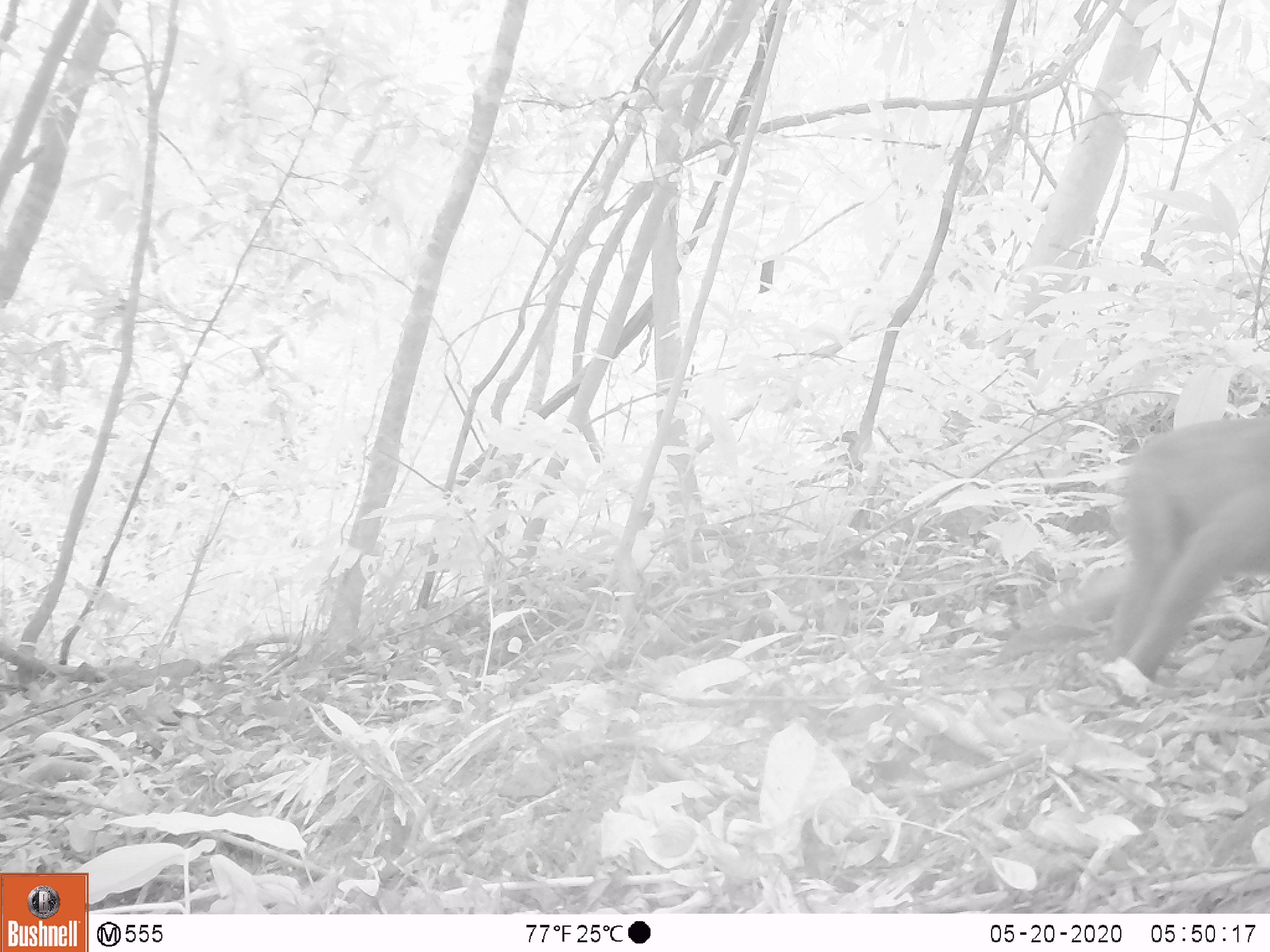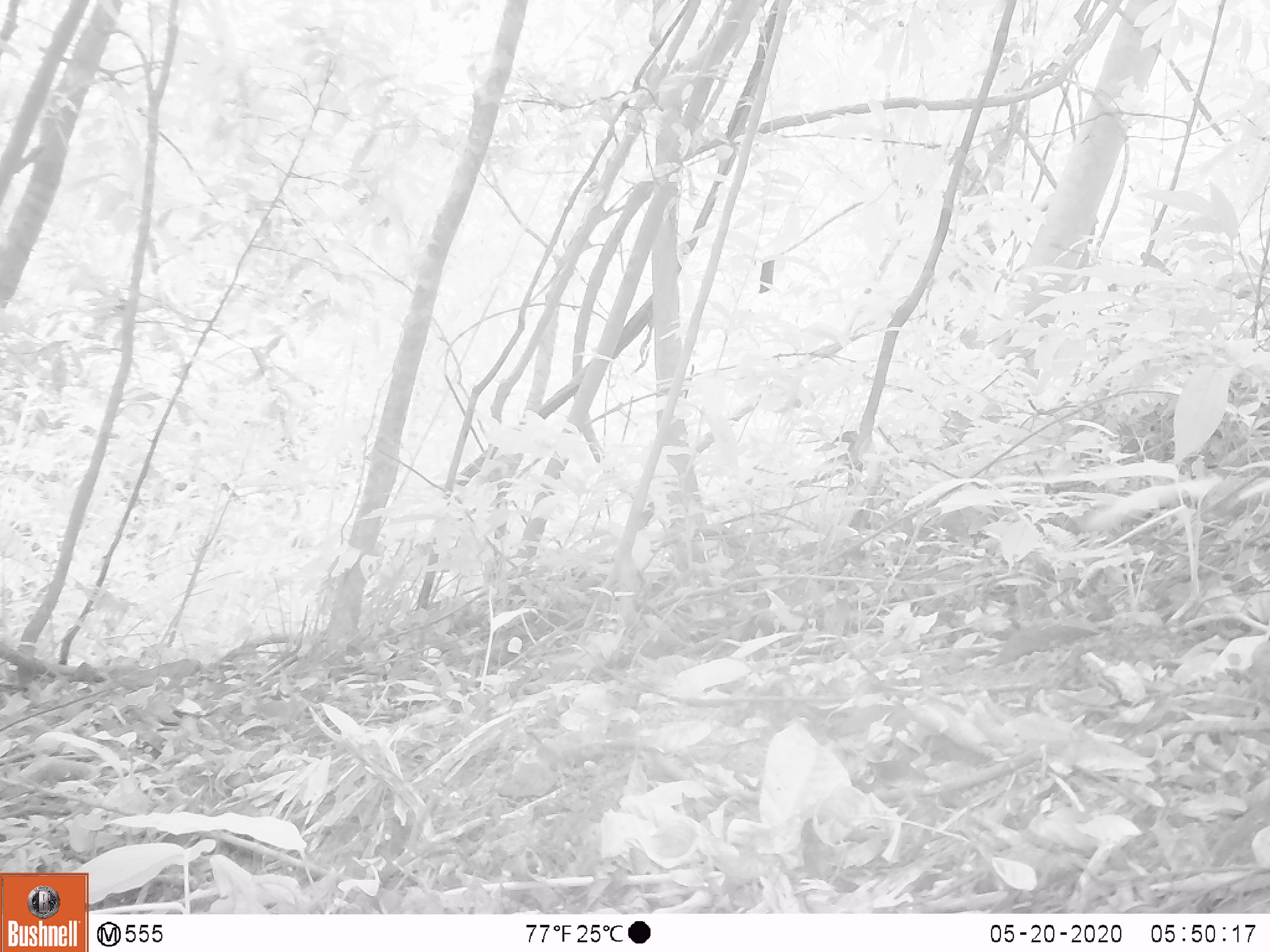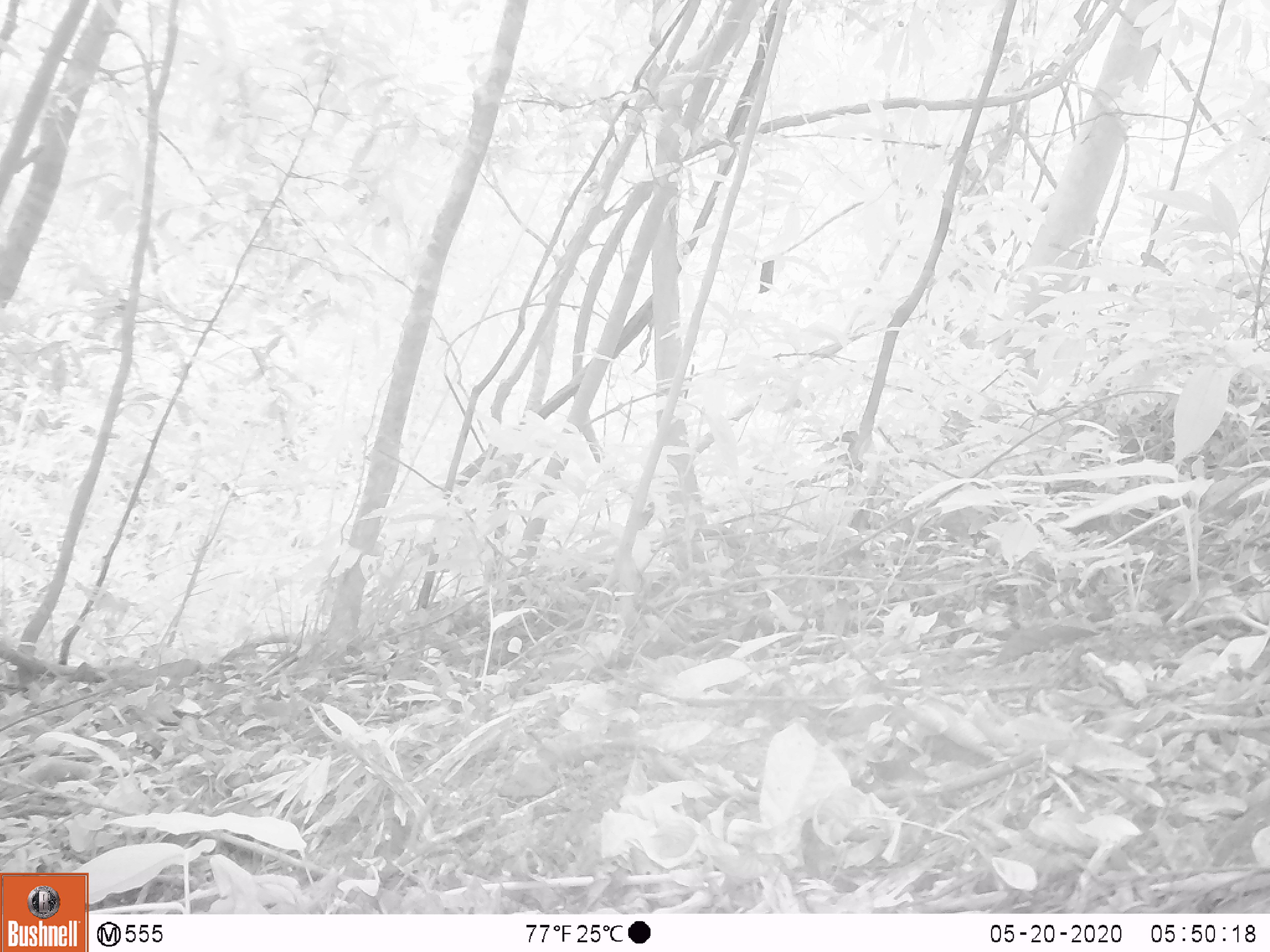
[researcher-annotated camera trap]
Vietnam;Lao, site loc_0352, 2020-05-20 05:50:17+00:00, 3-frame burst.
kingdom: Animalia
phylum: Chordata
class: Mammalia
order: Primates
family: Cercopithecidae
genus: Macaca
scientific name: Macaca arctoides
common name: stump-tailed macaque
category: stump tailed macaque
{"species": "stump tailed macaque (stump-tailed macaque) (Macaca arctoides)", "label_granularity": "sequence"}